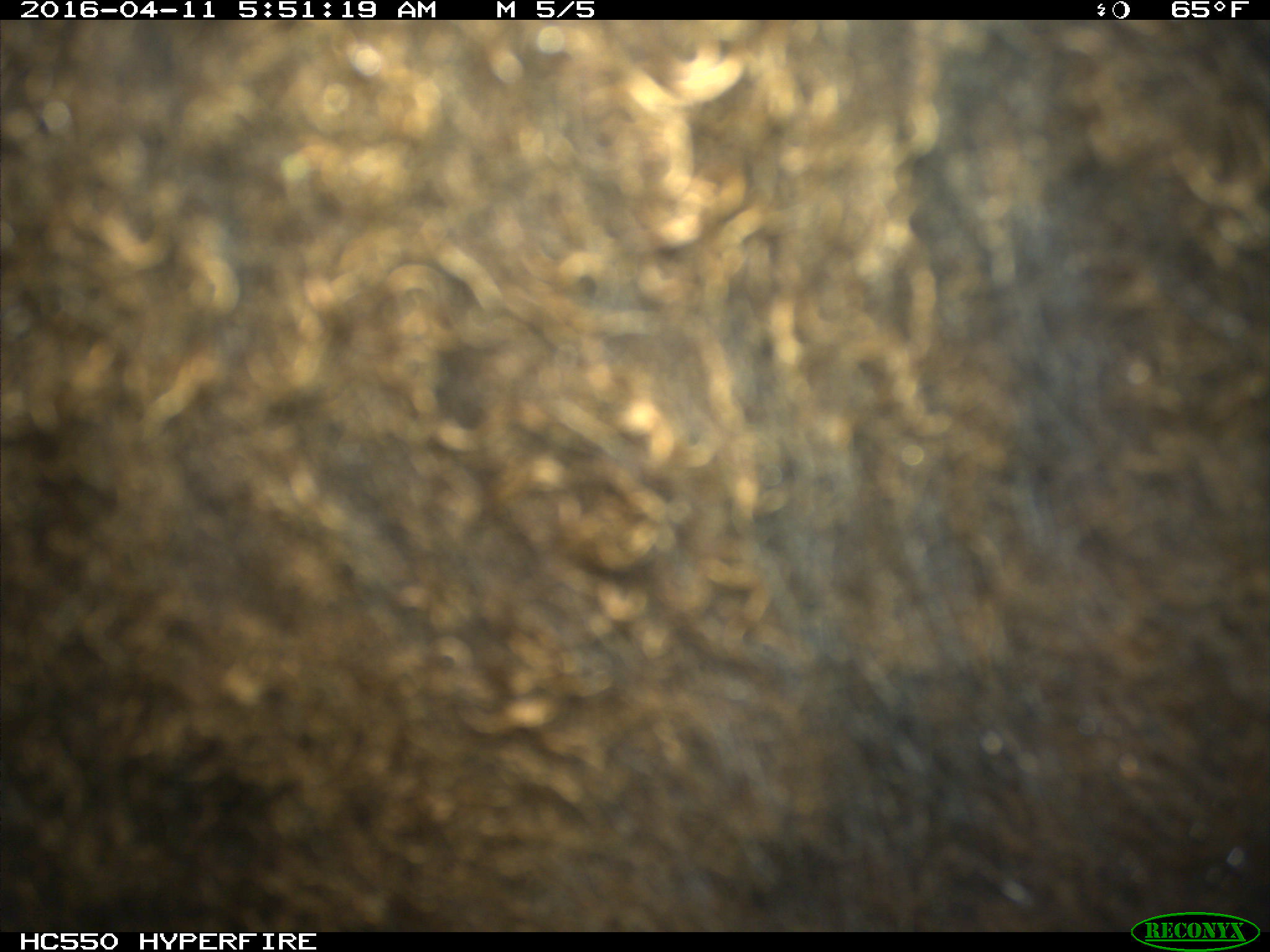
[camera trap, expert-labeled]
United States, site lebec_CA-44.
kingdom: Animalia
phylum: Chordata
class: Mammalia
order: Artiodactyla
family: Bovidae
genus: Bos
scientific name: Bos taurus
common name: domestic cow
Bos taurus (domestic cow).